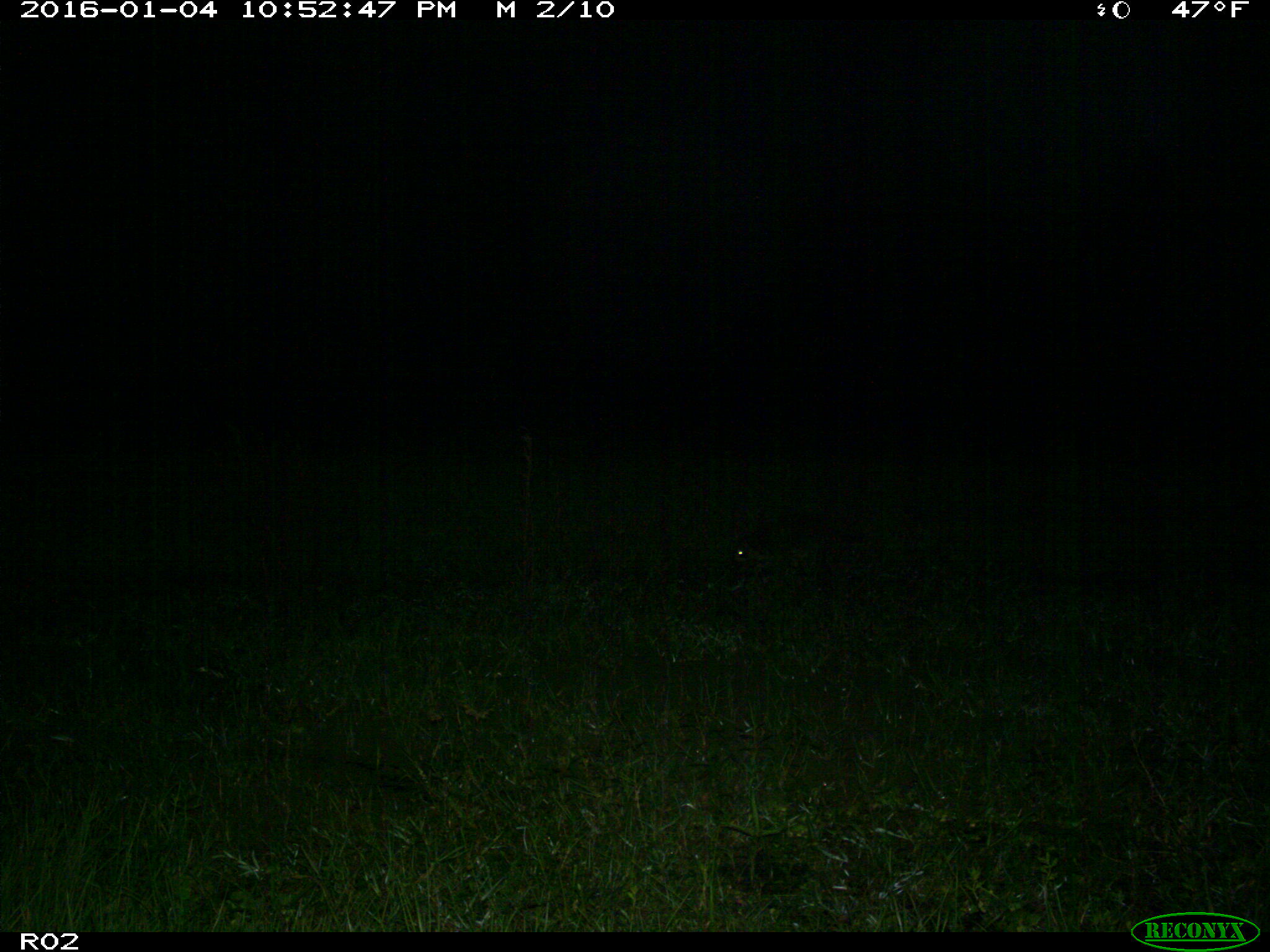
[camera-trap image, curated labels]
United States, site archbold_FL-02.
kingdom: Animalia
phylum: Chordata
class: Mammalia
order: Carnivora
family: Procyonidae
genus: Procyon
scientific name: Procyon lotor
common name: common raccoon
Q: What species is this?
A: Procyon lotor (common raccoon).